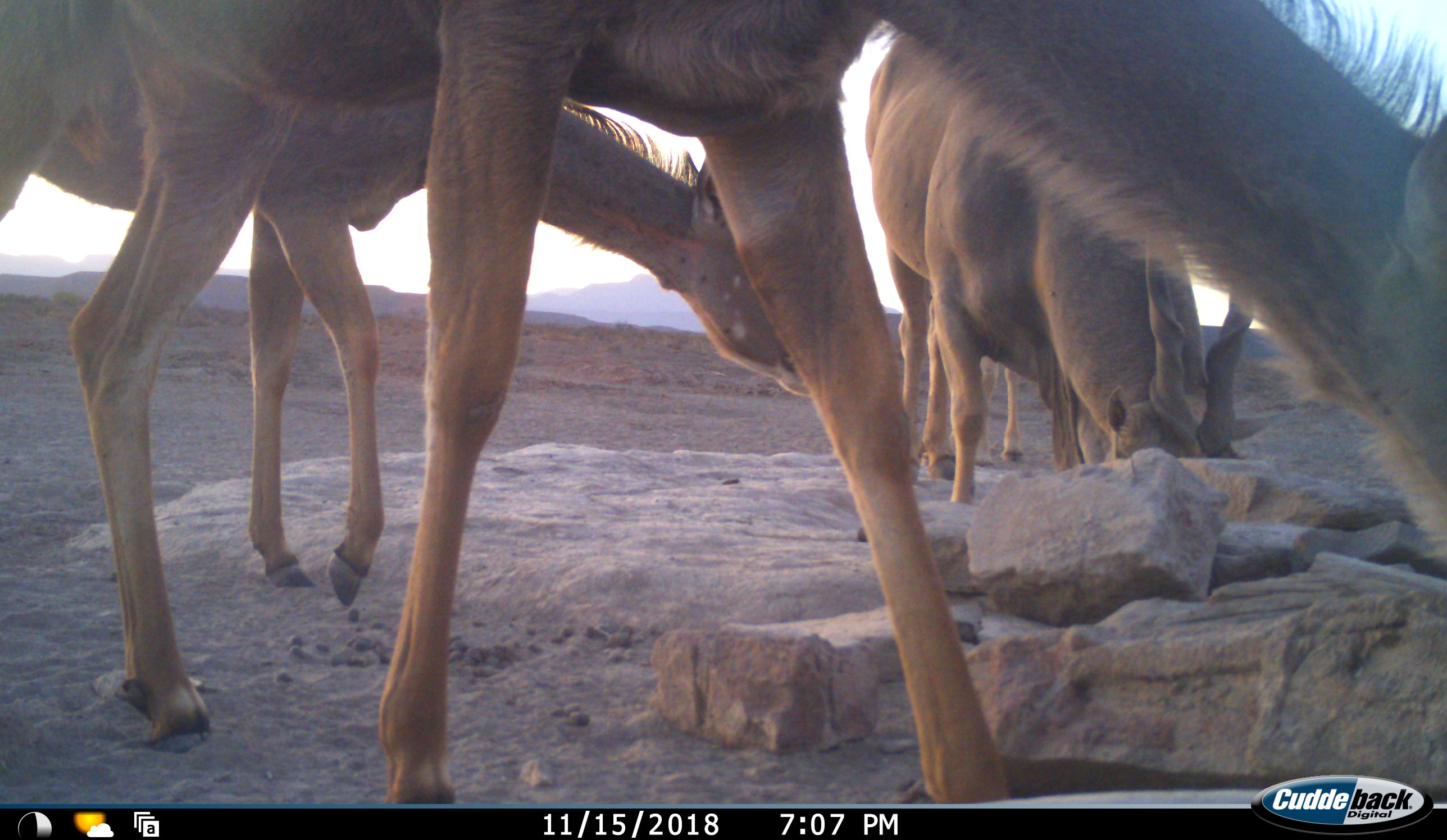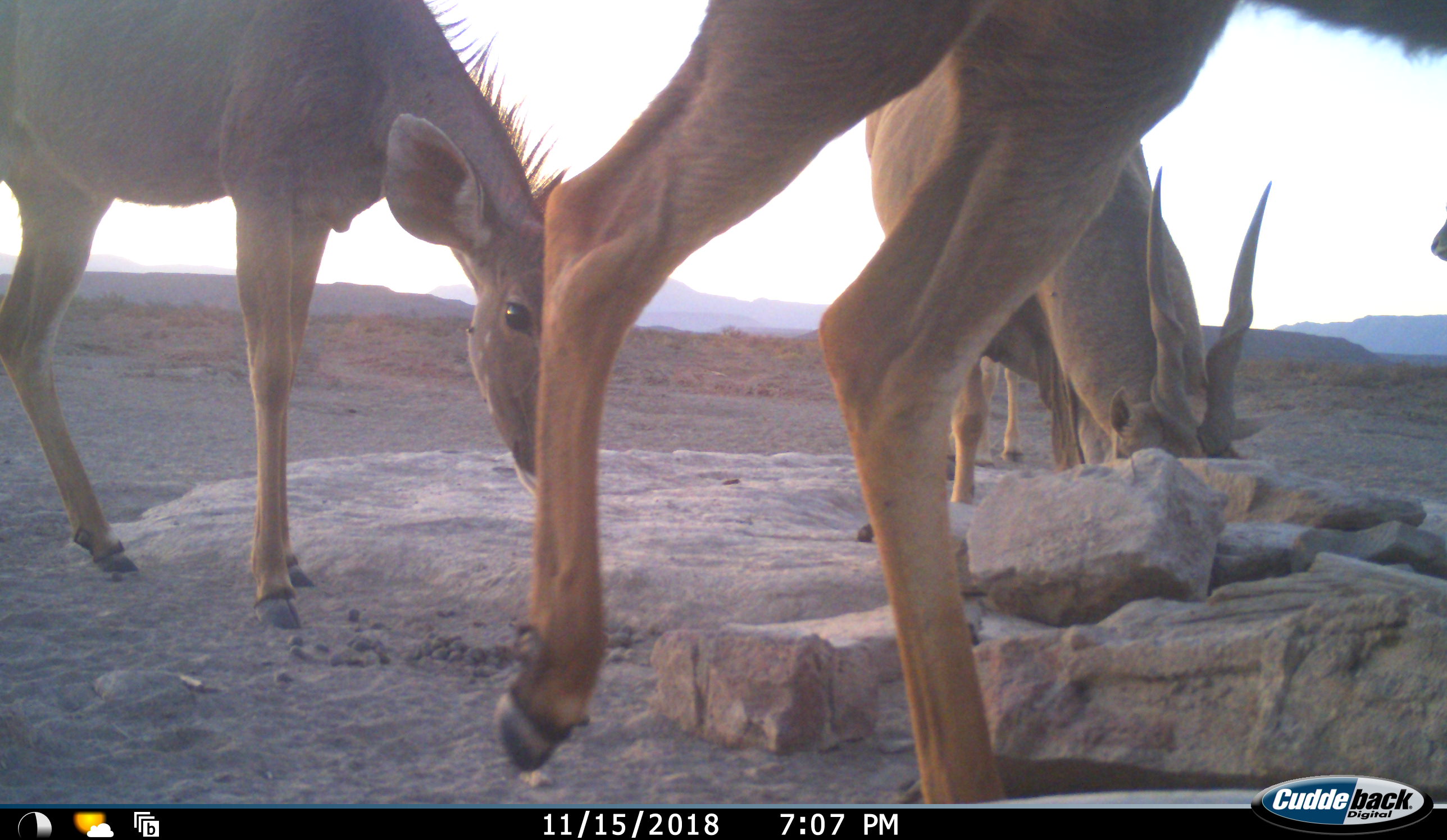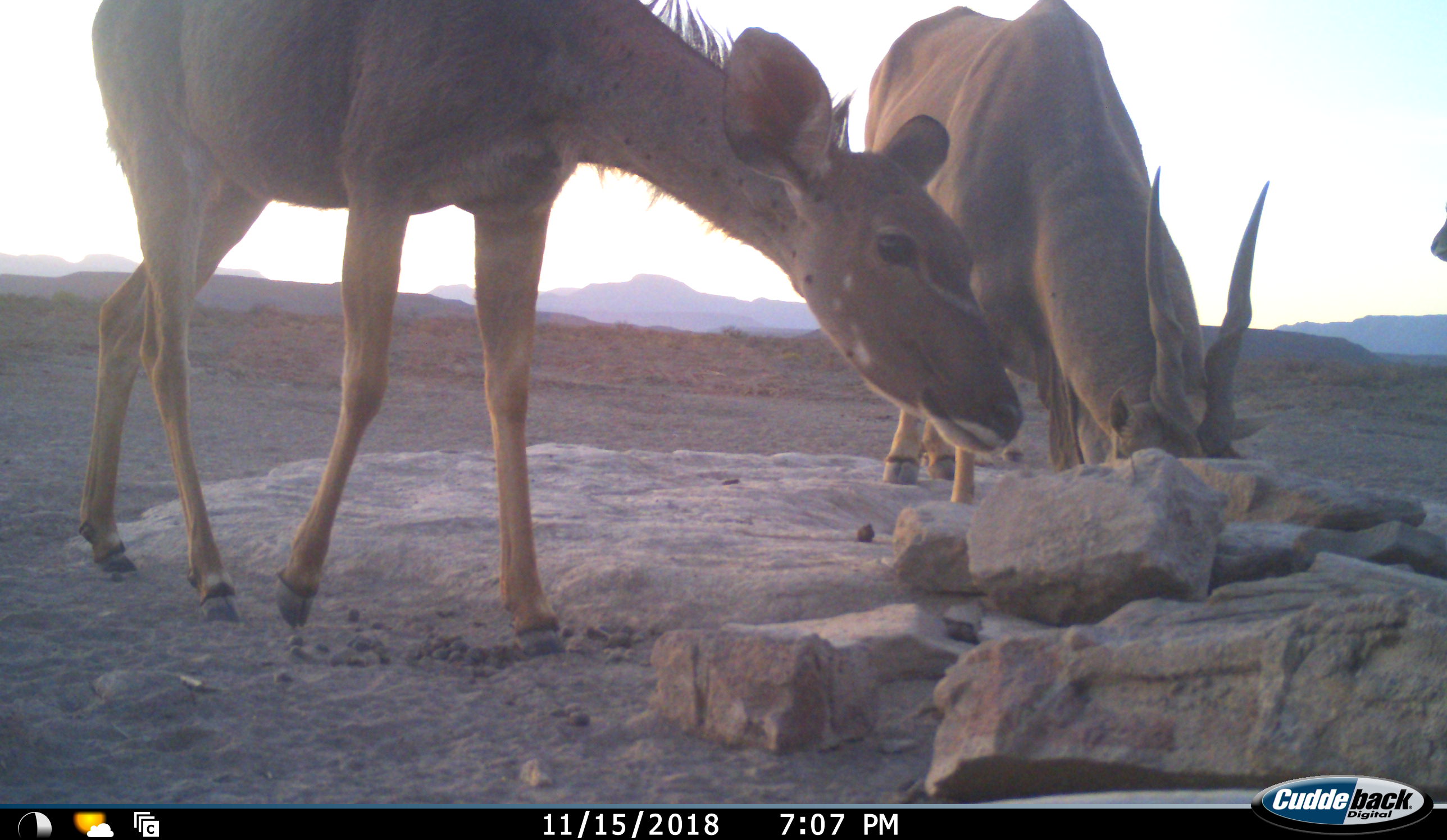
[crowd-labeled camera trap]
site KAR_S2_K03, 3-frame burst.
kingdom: Animalia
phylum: Chordata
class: Mammalia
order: Artiodactyla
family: Bovidae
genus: Tragelaphus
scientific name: Tragelaphus oryx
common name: eland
Eland (Tragelaphus oryx), count 2. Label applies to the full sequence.